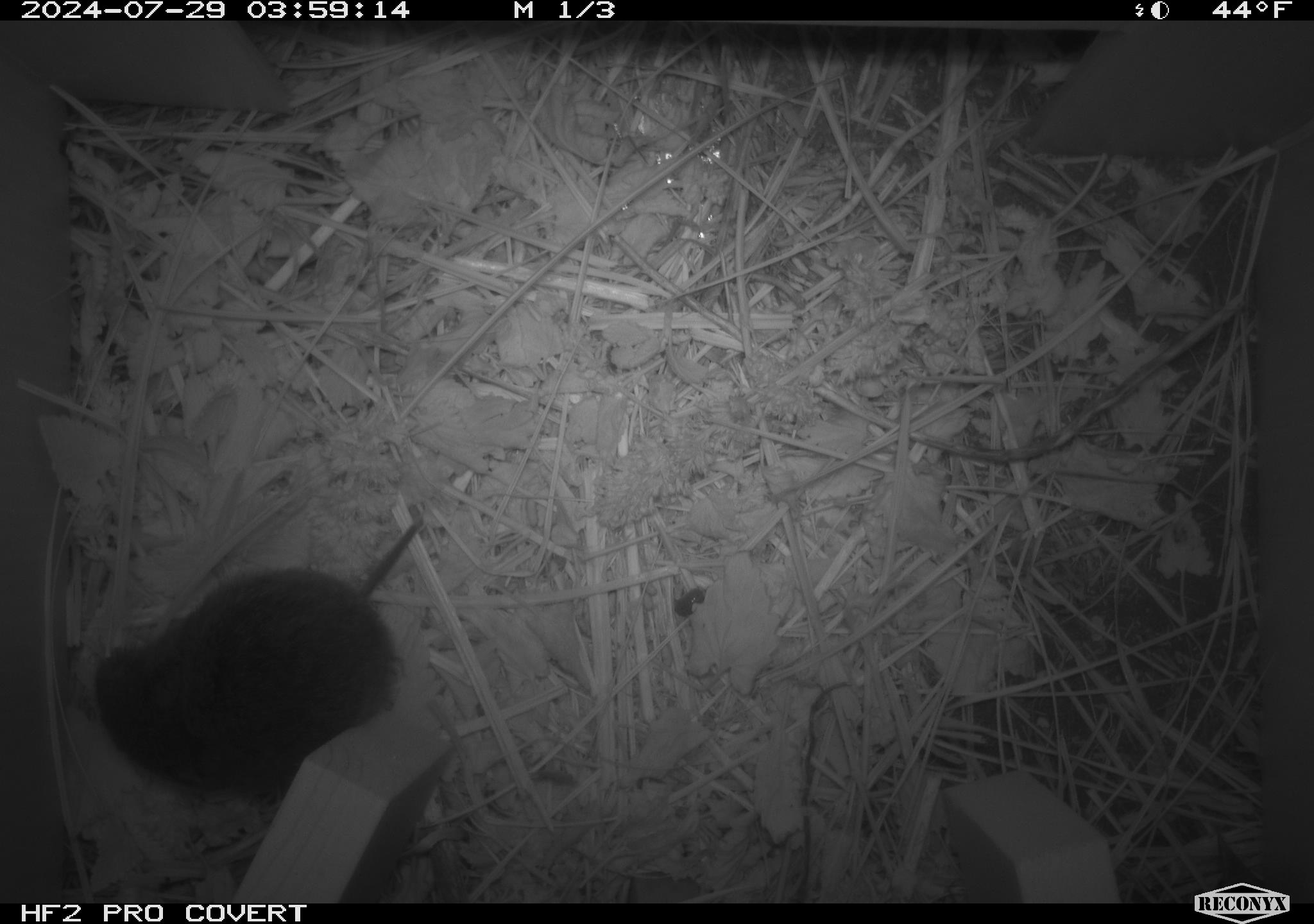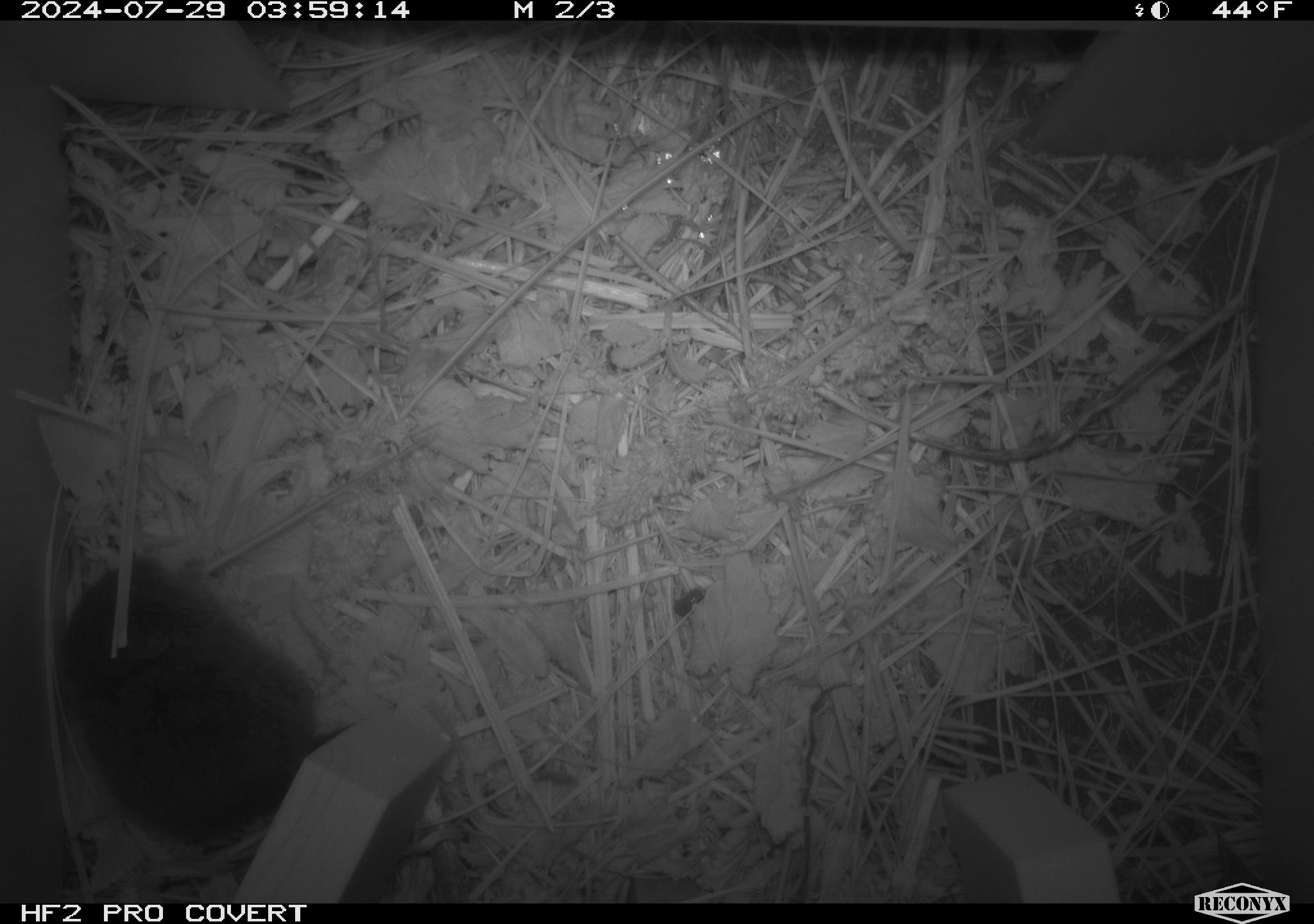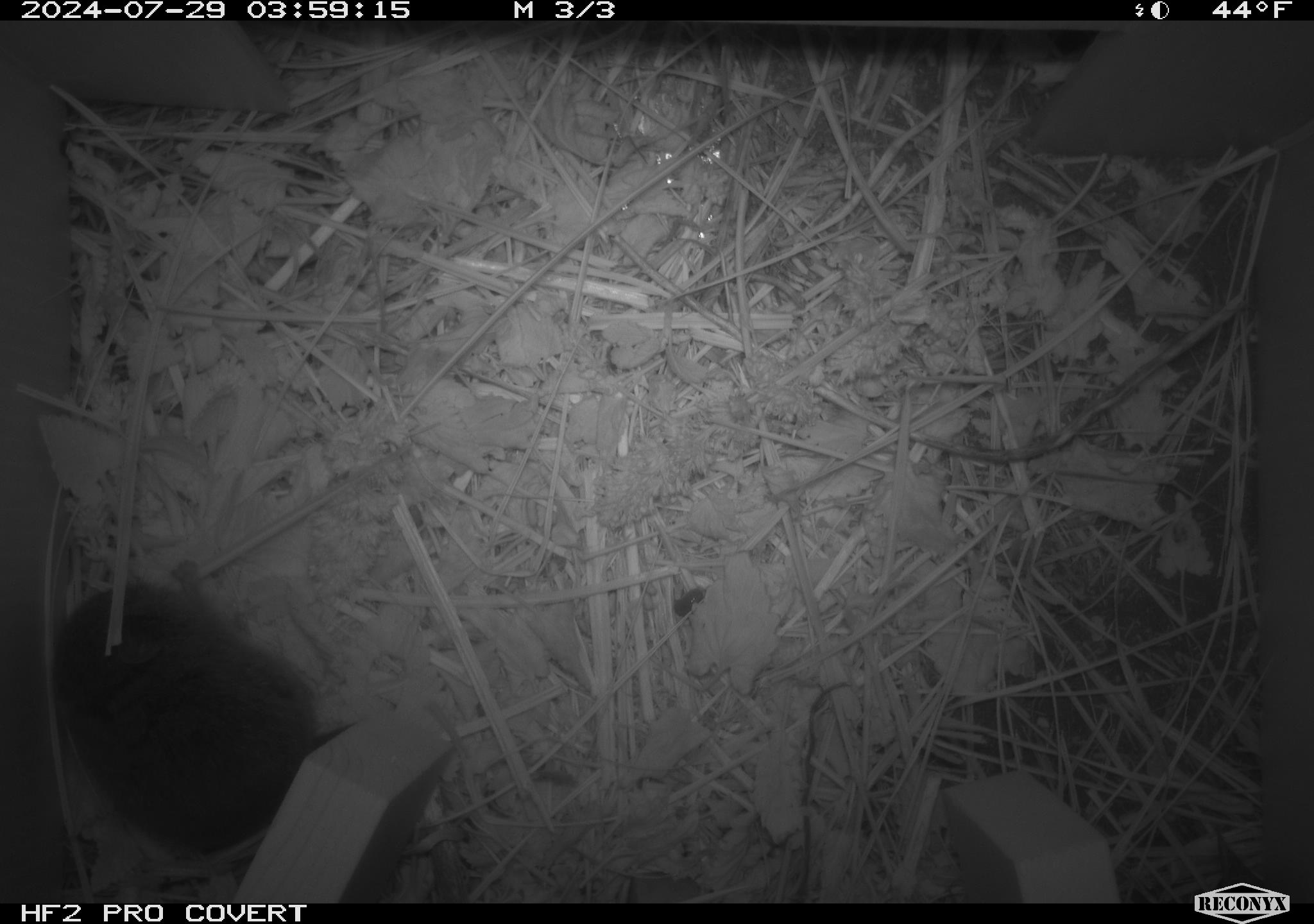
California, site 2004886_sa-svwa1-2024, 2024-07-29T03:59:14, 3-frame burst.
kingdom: Animalia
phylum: Chordata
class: Mammalia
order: Rodentia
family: Cricetidae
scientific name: Arvicolinae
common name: voles, lemmings, and muskrats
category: arvicolinae subfamily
Arvicolinae subfamily (voles, lemmings, and muskrats) (Arvicolinae).